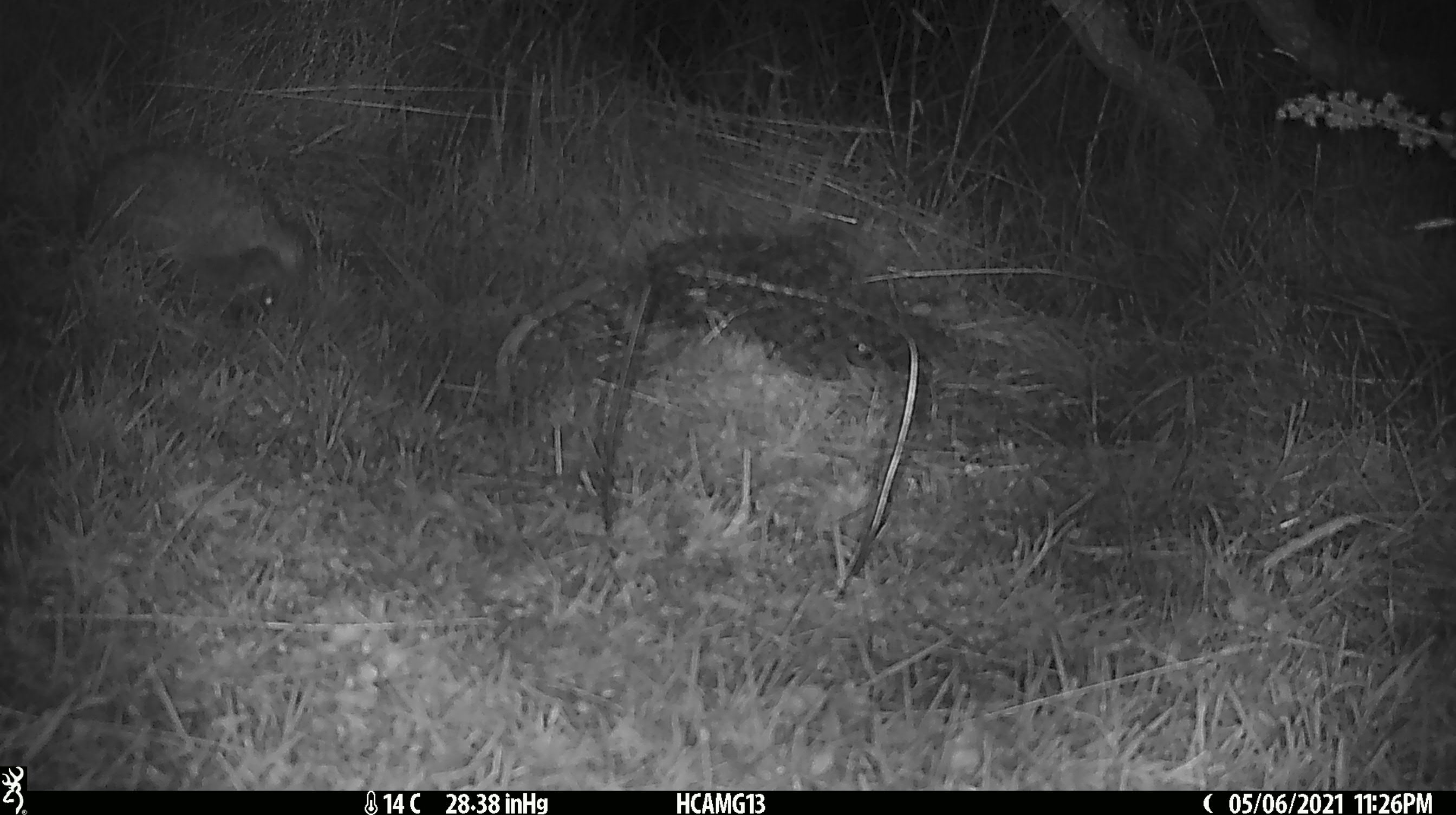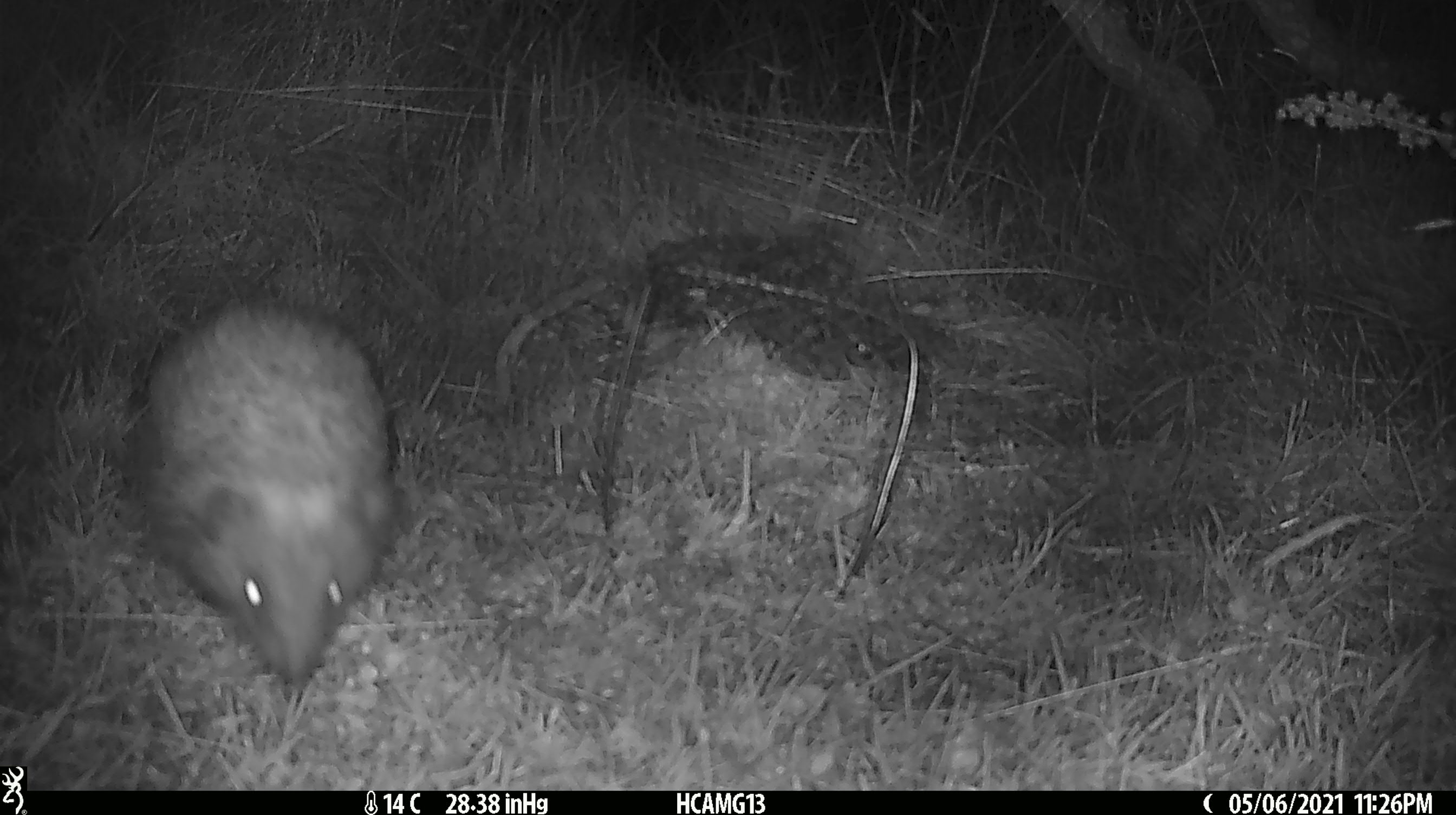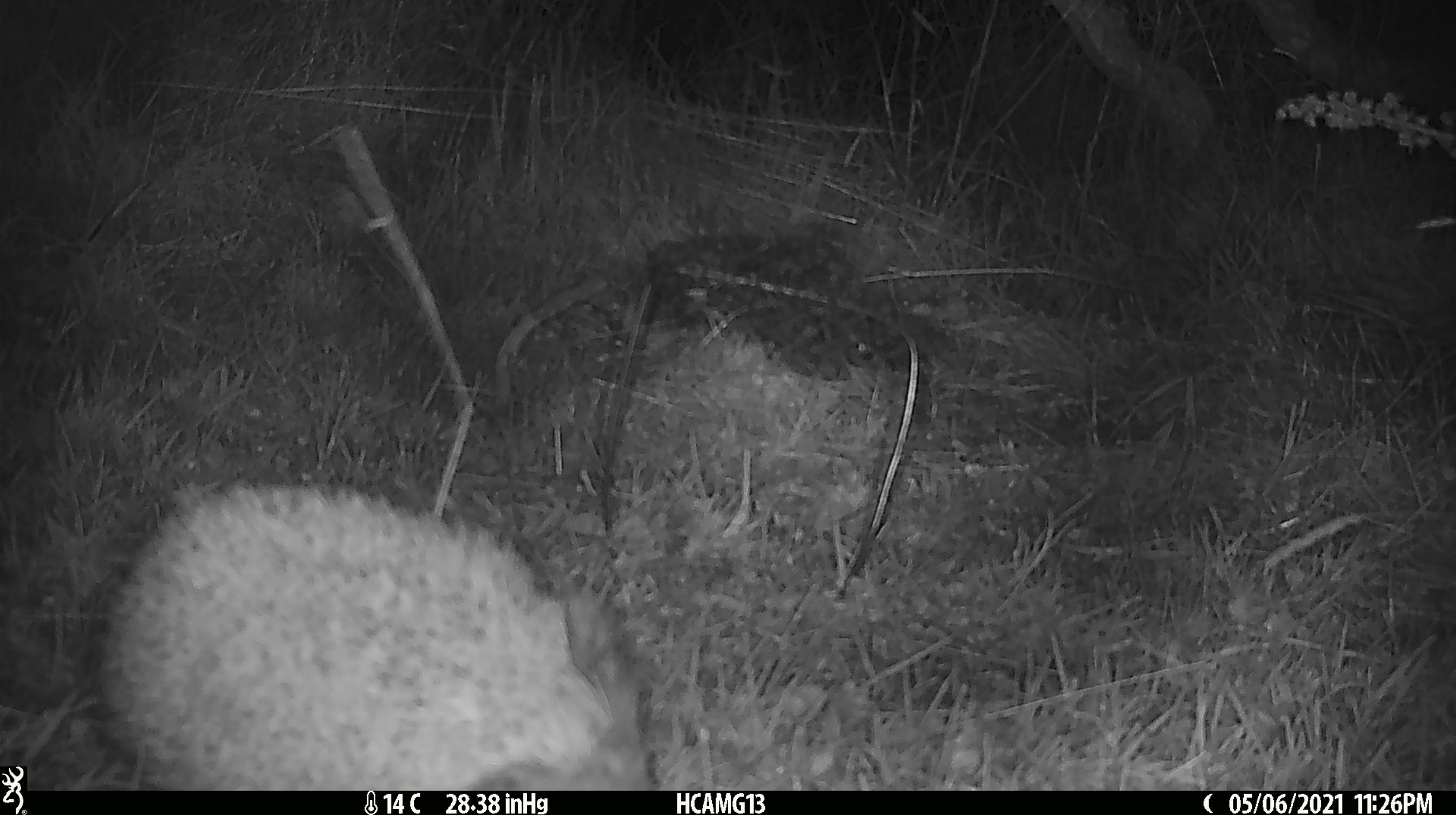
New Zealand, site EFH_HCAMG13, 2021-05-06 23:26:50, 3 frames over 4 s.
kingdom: Animalia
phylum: Chordata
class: Mammalia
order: Eulipotyphla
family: Erinaceidae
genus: Erinaceus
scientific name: Erinaceus europaeus europaeus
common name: european hedgehog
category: hedgehog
Hedgehog (european hedgehog) (Erinaceus europaeus europaeus).